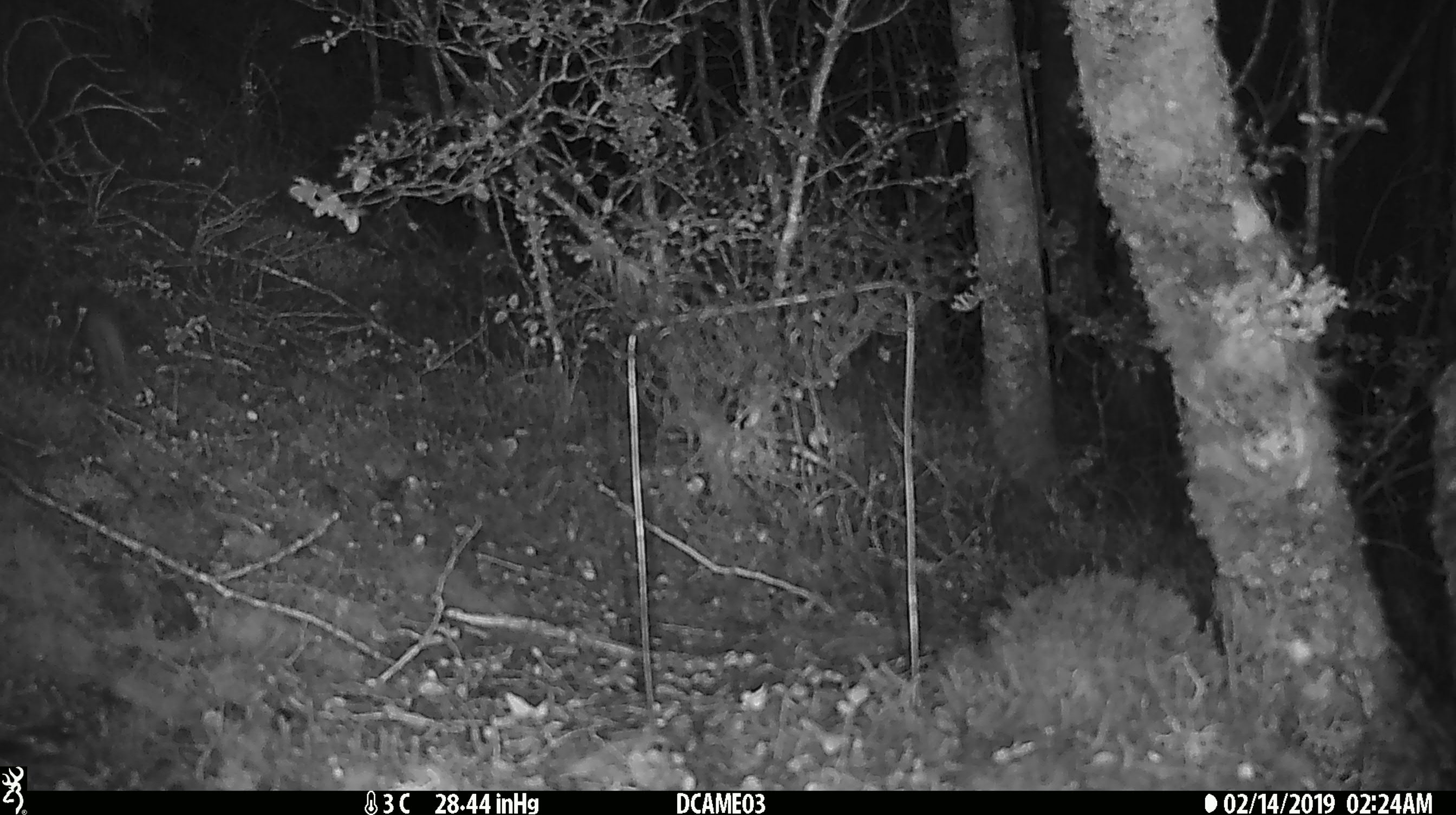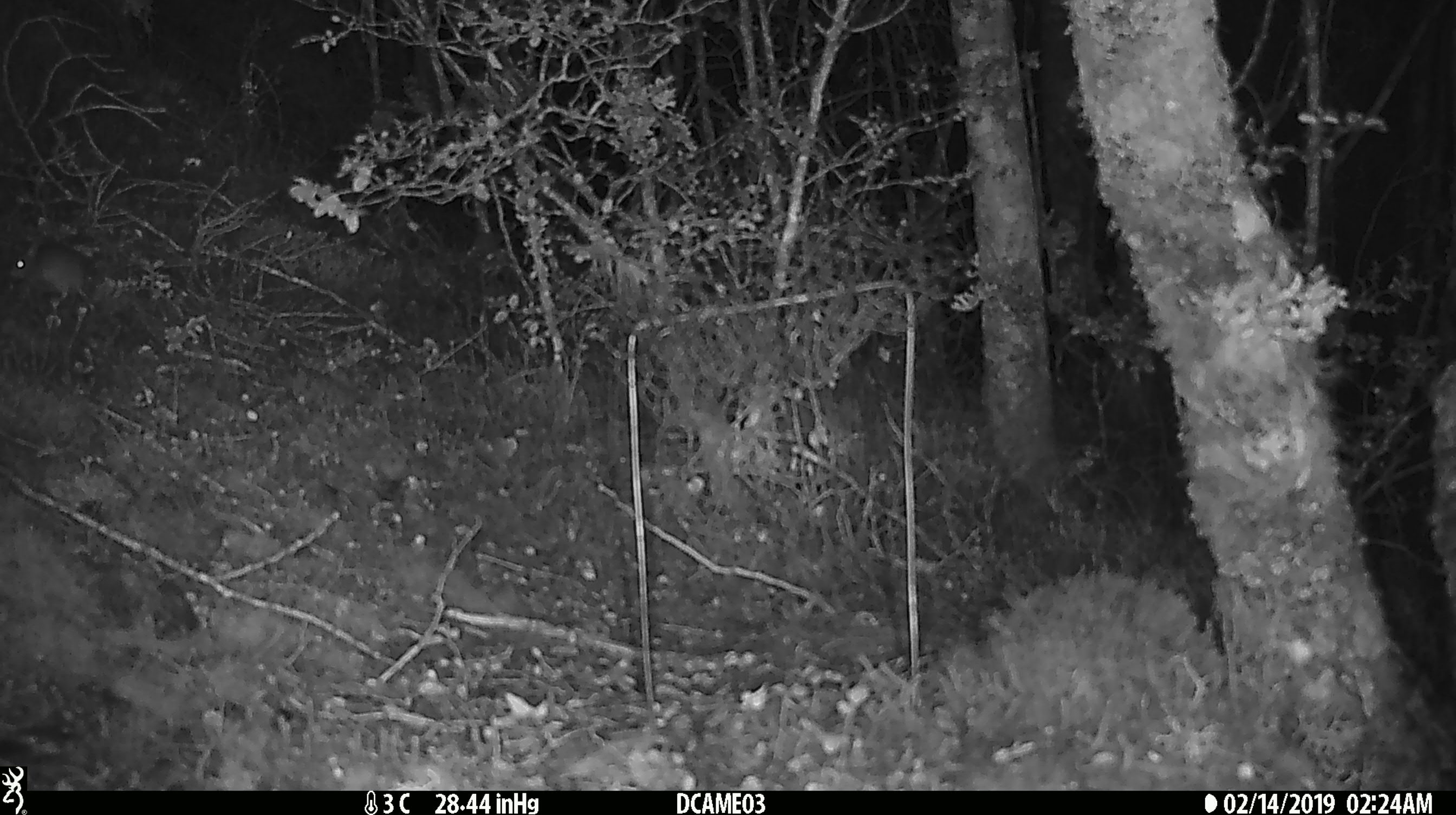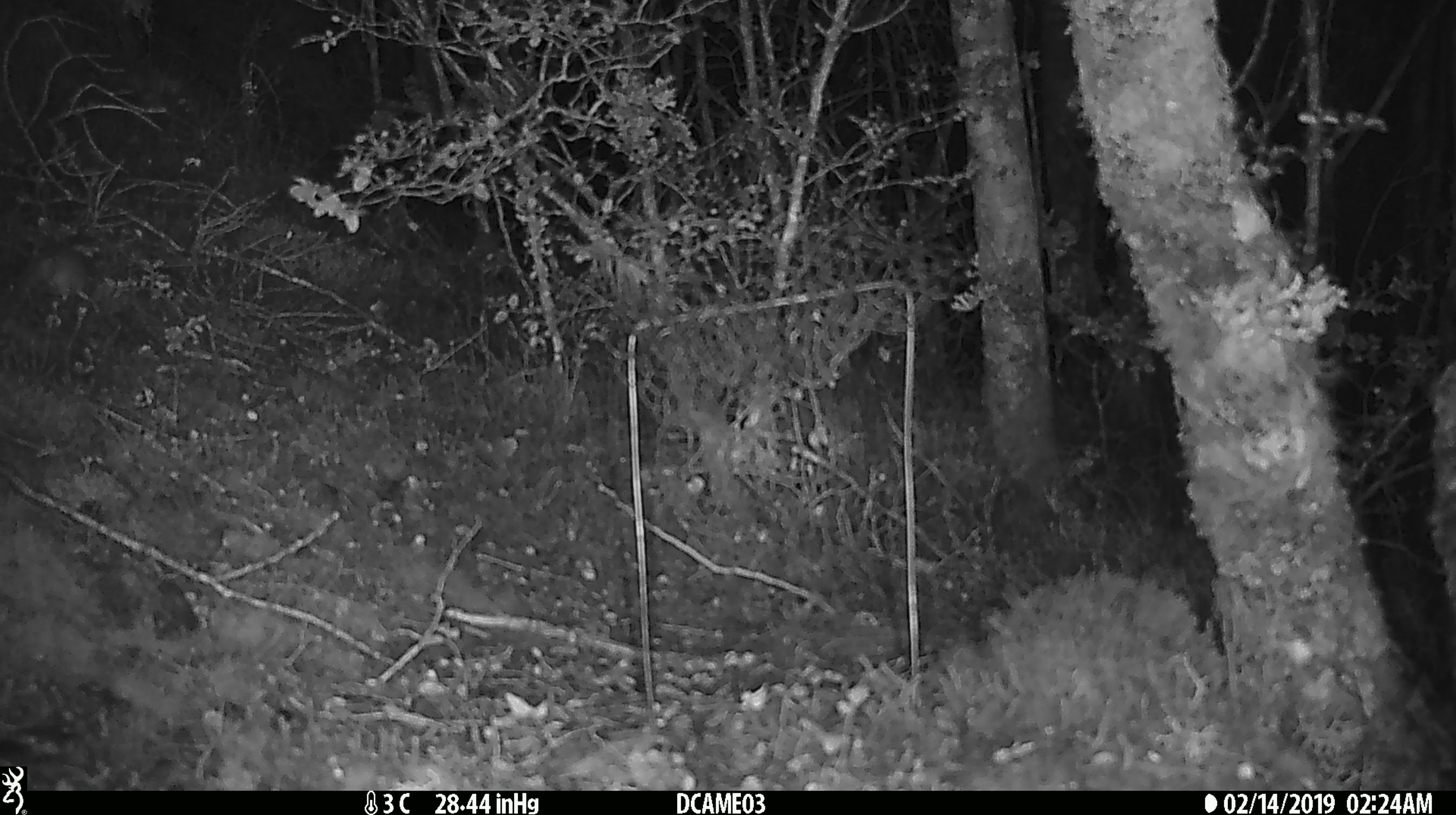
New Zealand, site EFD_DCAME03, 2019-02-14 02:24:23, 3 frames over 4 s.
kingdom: Animalia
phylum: Chordata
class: Mammalia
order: Rodentia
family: Muridae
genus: Mus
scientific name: Mus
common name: mouse